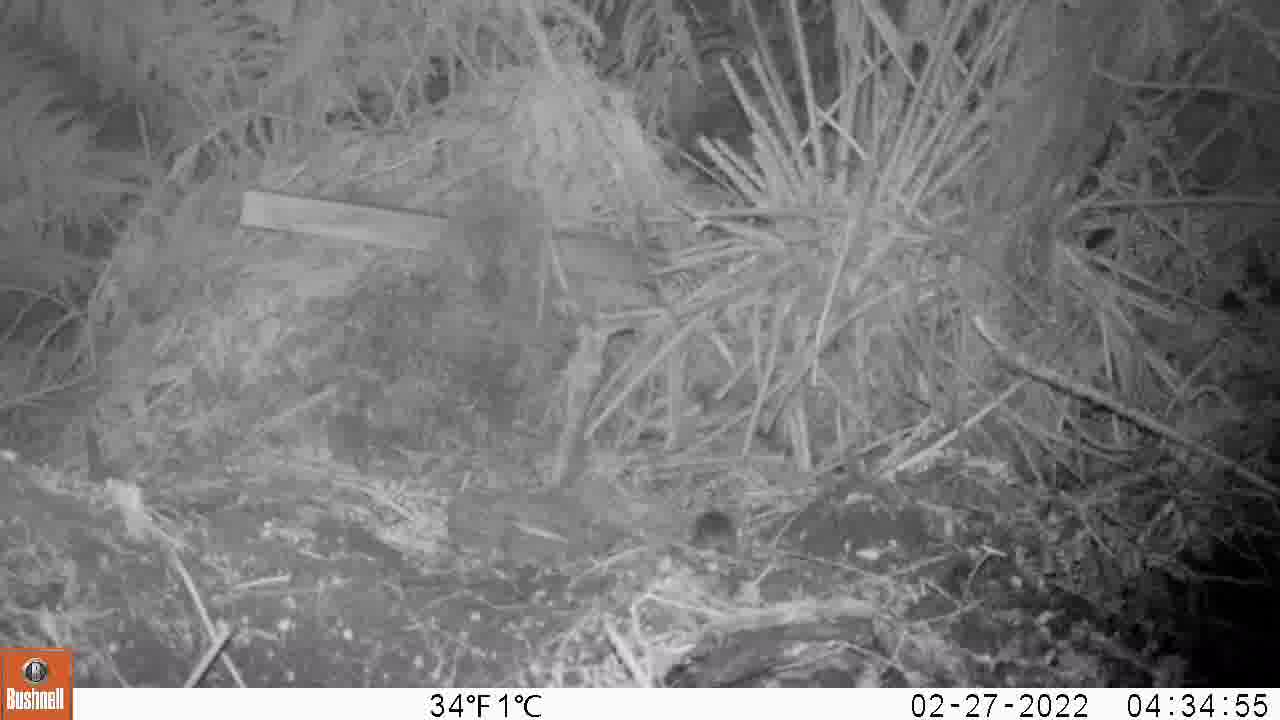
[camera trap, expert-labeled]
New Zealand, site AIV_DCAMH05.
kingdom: Animalia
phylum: Chordata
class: Mammalia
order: Rodentia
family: Muridae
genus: Mus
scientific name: Mus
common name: mouse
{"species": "mouse (Mus)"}